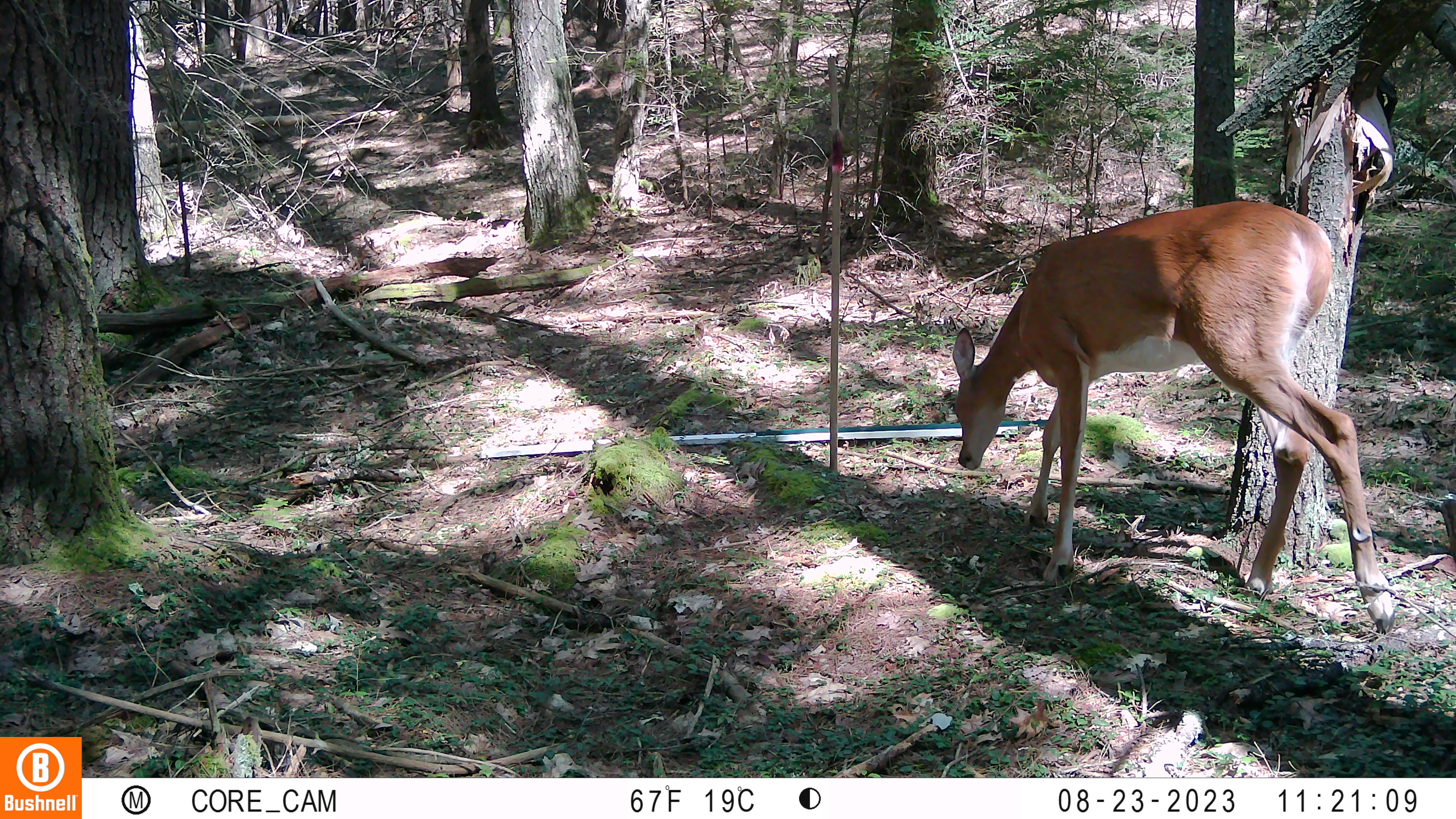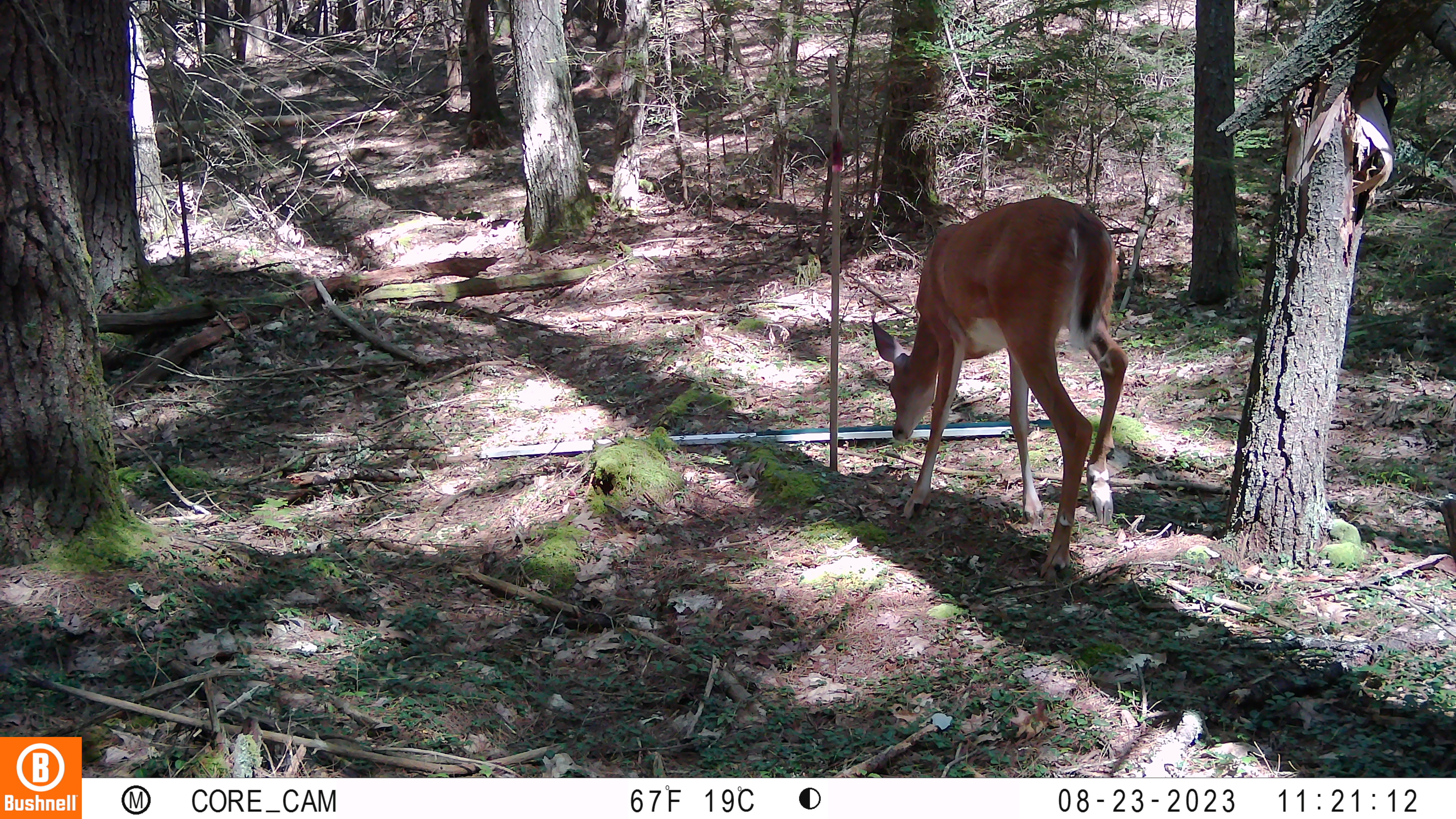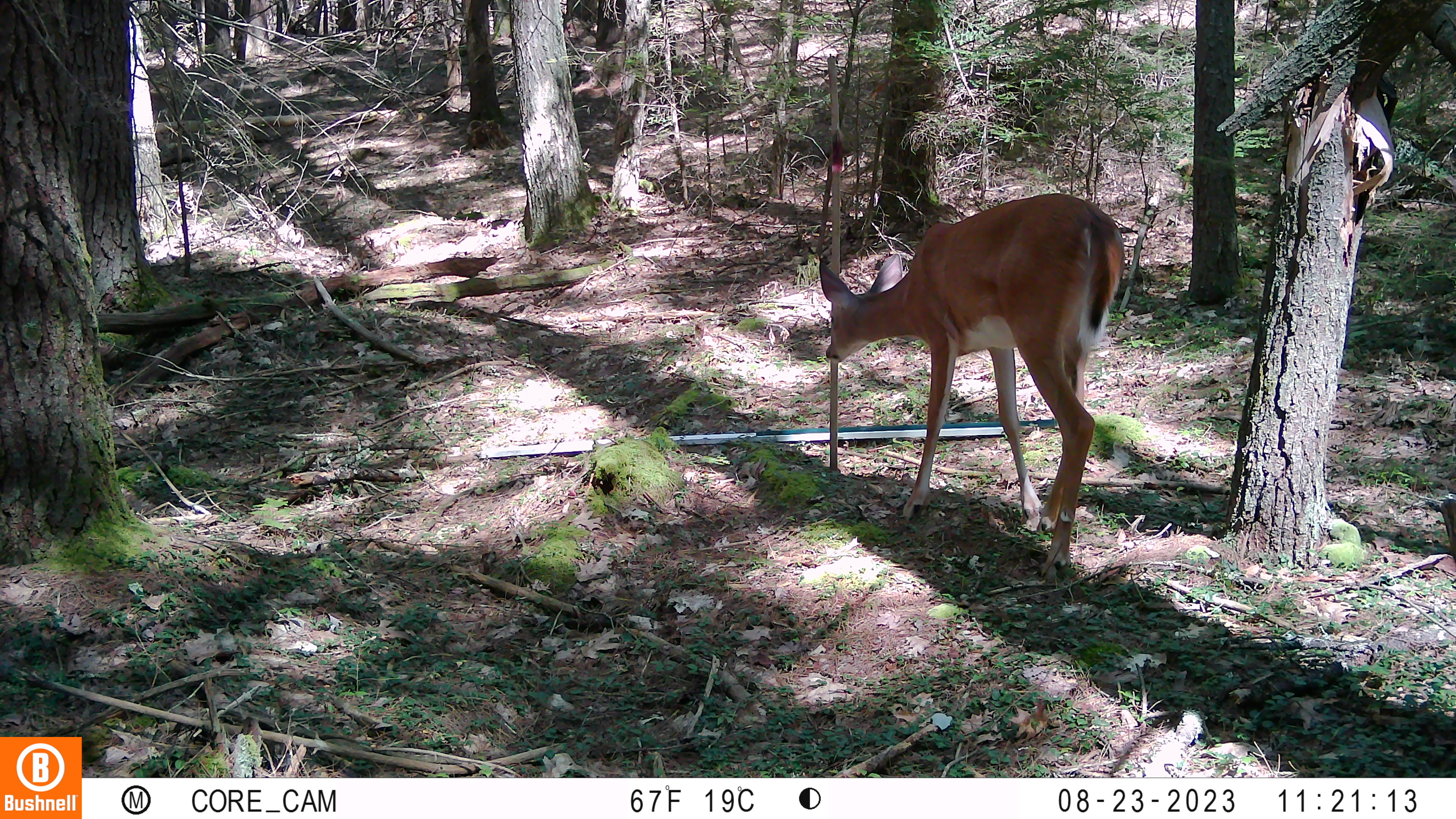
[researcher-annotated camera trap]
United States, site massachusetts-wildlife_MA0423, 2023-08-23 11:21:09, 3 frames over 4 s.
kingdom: Animalia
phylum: Chordata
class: Mammalia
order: Artiodactyla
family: Cervidae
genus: Odocoileus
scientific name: Odocoileus virginianus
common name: white-tailed deer